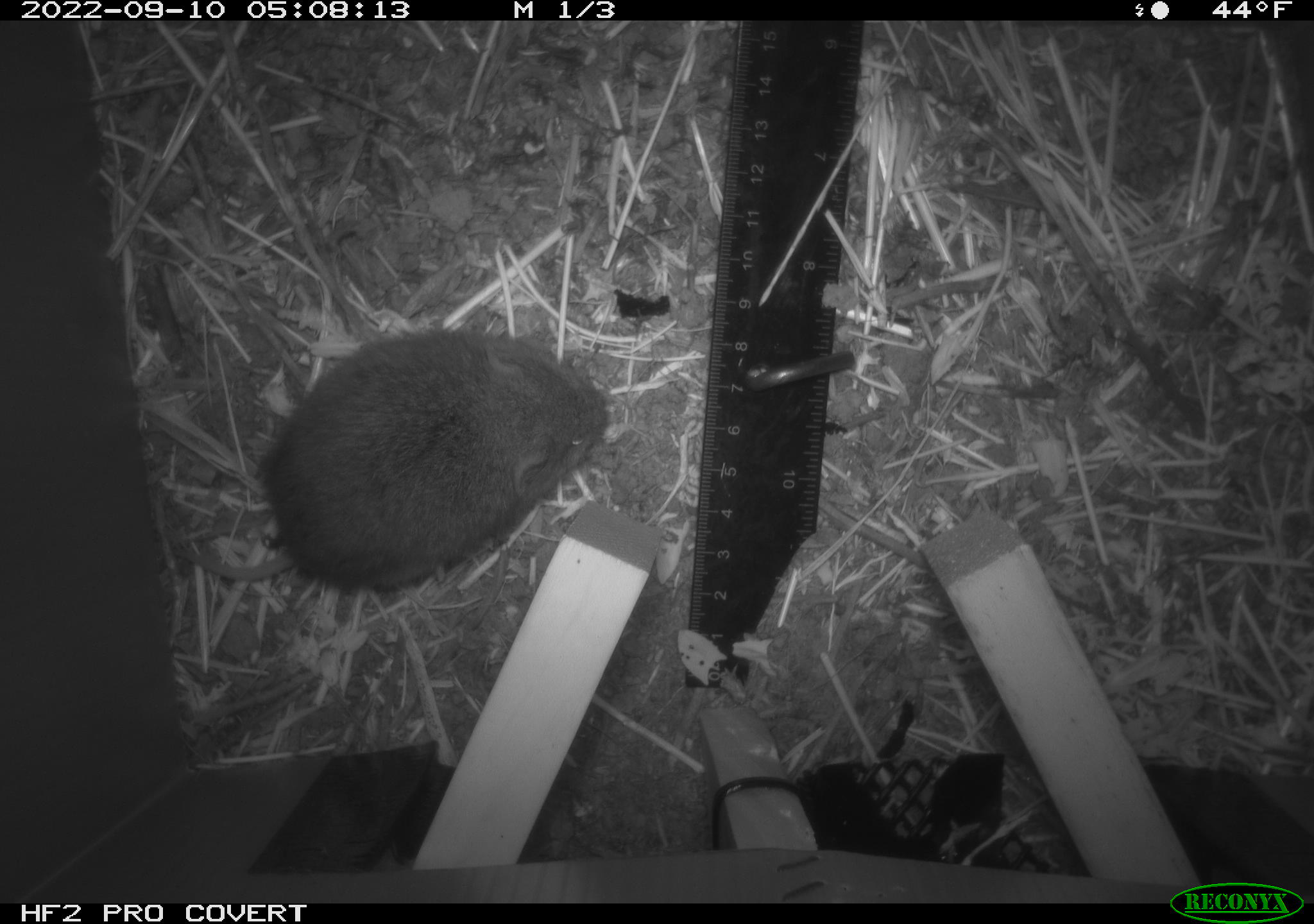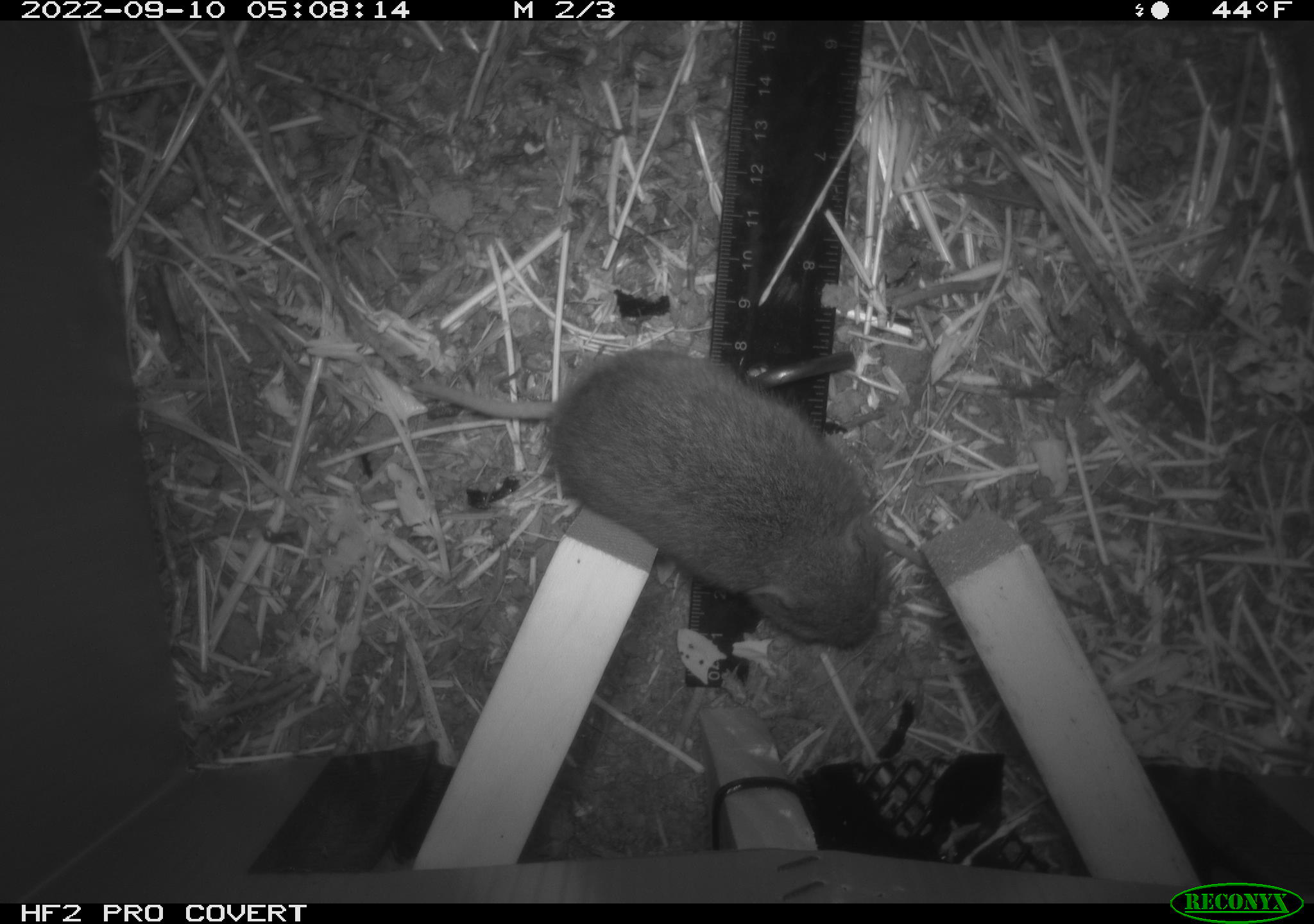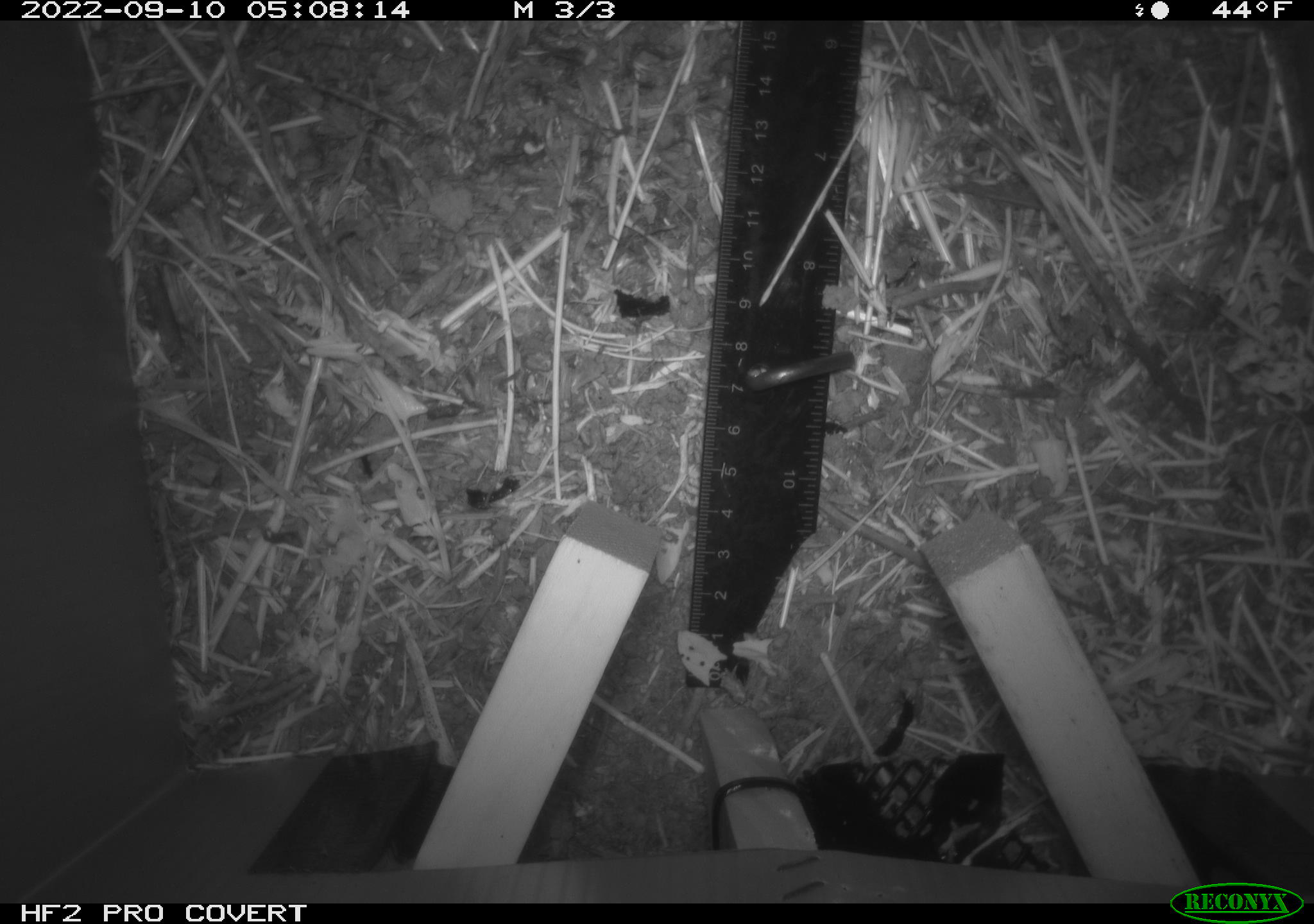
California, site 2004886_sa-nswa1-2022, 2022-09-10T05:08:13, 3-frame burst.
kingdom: Animalia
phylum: Chordata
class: Mammalia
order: Rodentia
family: Cricetidae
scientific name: Cricetidae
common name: hamsters, voles, lemmings, and allies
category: cricetidae family